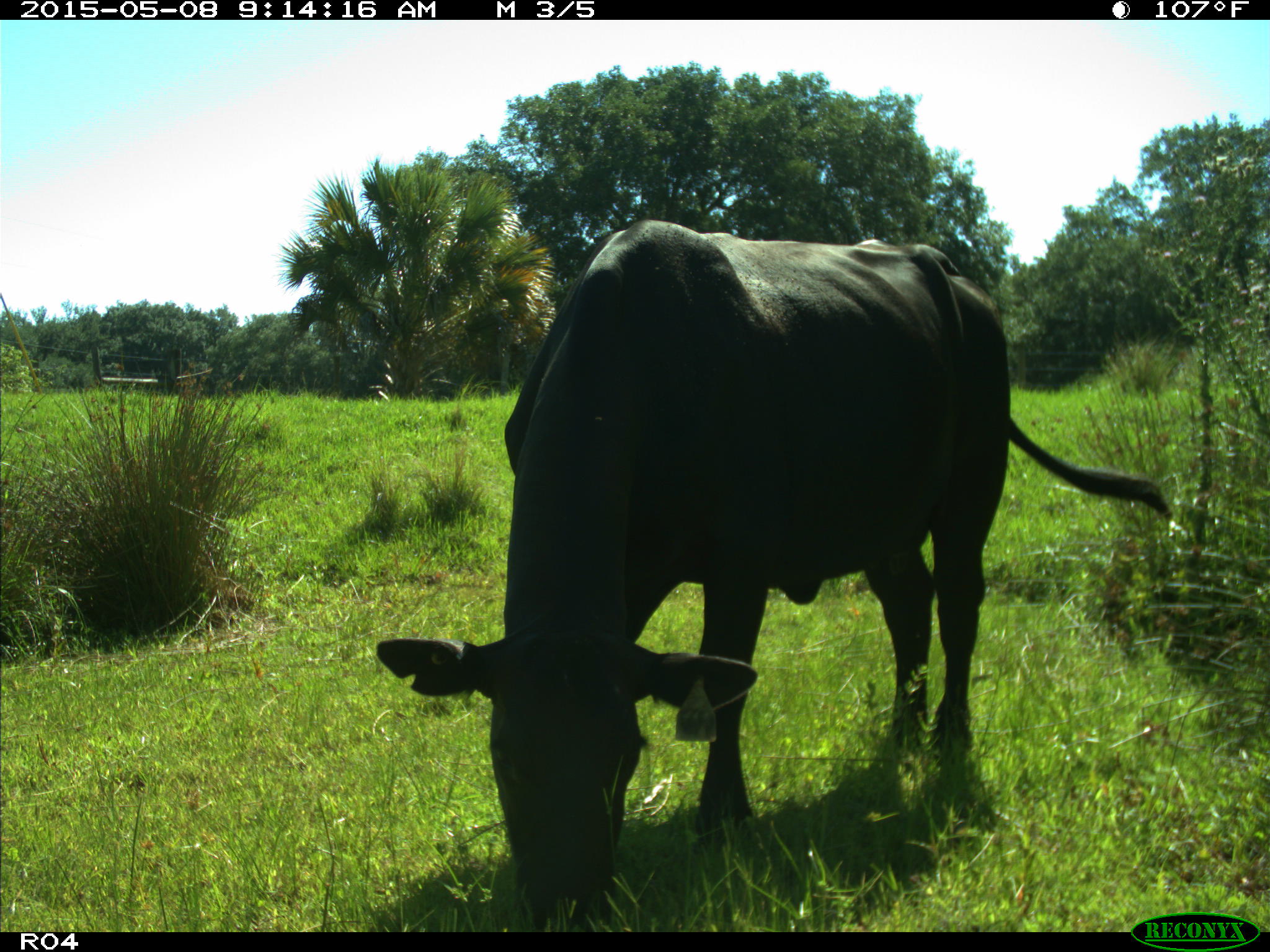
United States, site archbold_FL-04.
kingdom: Animalia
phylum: Chordata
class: Mammalia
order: Artiodactyla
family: Bovidae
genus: Bos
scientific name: Bos taurus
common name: domestic cow